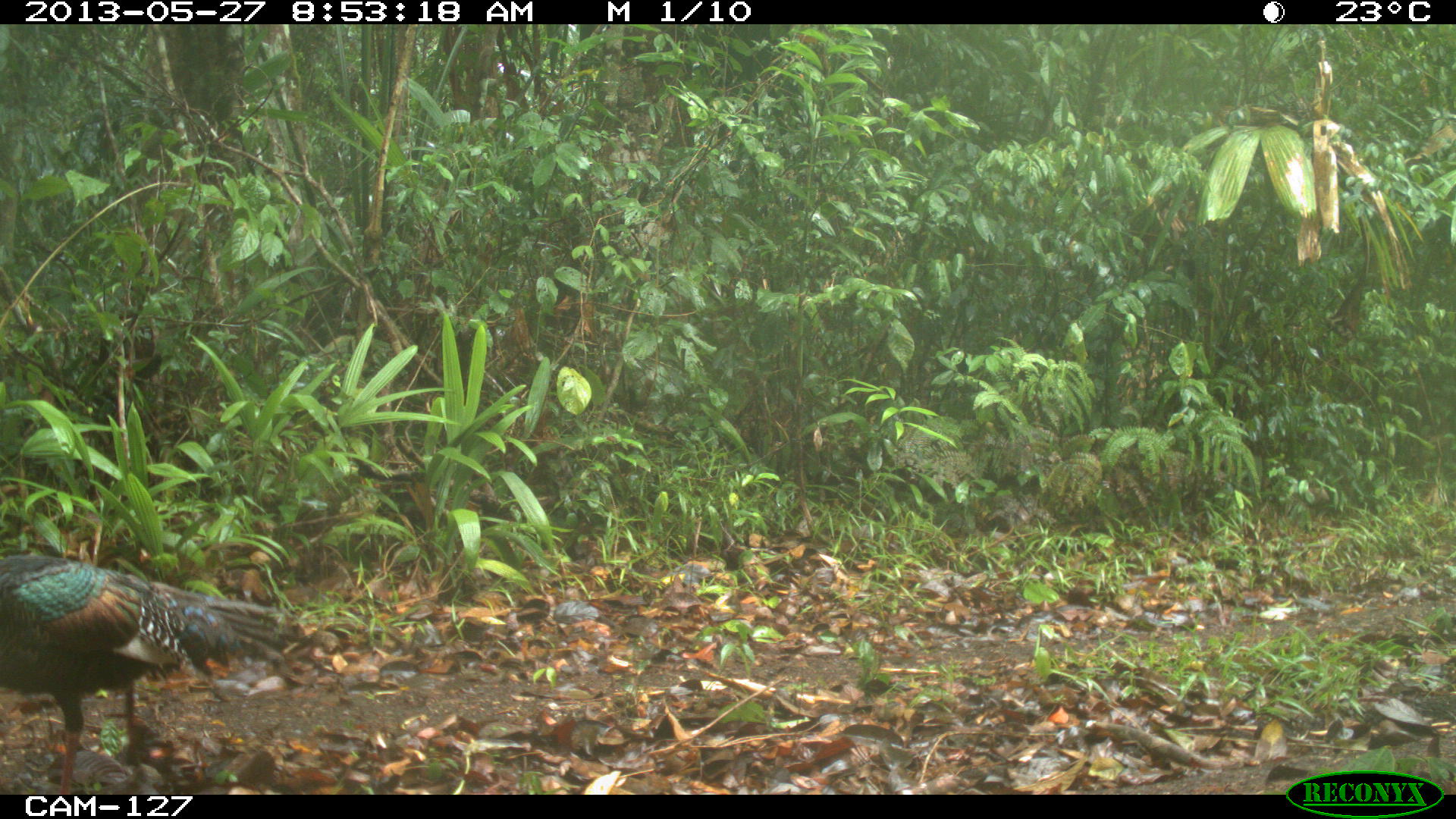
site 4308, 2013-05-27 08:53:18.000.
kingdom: Animalia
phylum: Chordata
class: Aves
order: Galliformes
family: Phasianidae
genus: Meleagris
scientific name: Meleagris ocellata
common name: ocellated turkey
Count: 1.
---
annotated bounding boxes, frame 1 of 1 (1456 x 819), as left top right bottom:
meleagris ocellata: 0 557 305 794